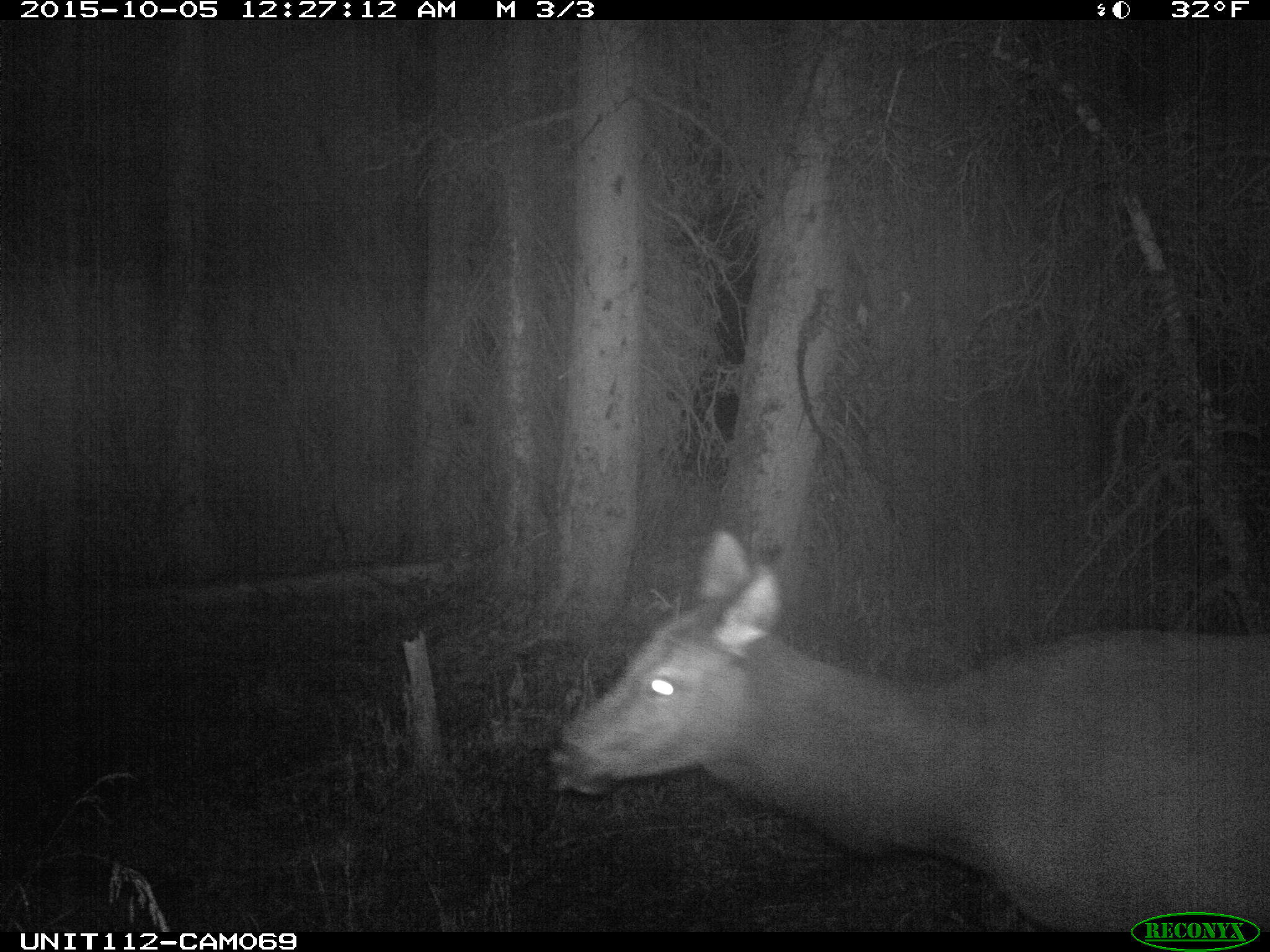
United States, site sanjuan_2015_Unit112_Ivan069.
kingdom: Animalia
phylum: Chordata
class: Mammalia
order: Artiodactyla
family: Cervidae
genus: Cervus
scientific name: Cervus elaphus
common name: red deer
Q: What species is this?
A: Cervus elaphus (red deer).